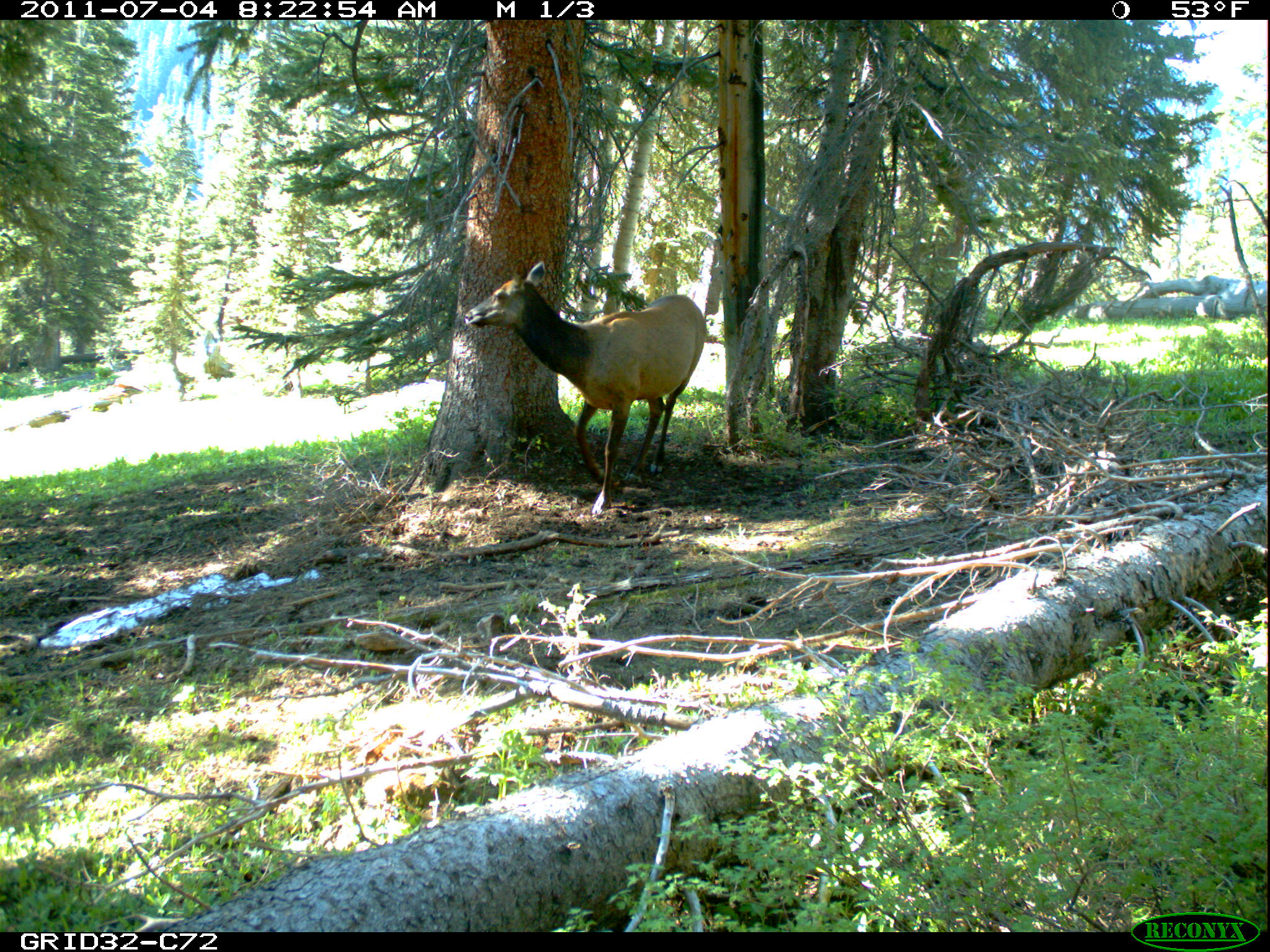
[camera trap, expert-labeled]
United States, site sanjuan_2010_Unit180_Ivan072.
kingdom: Animalia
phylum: Chordata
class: Mammalia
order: Artiodactyla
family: Cervidae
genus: Cervus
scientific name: Cervus elaphus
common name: red deer